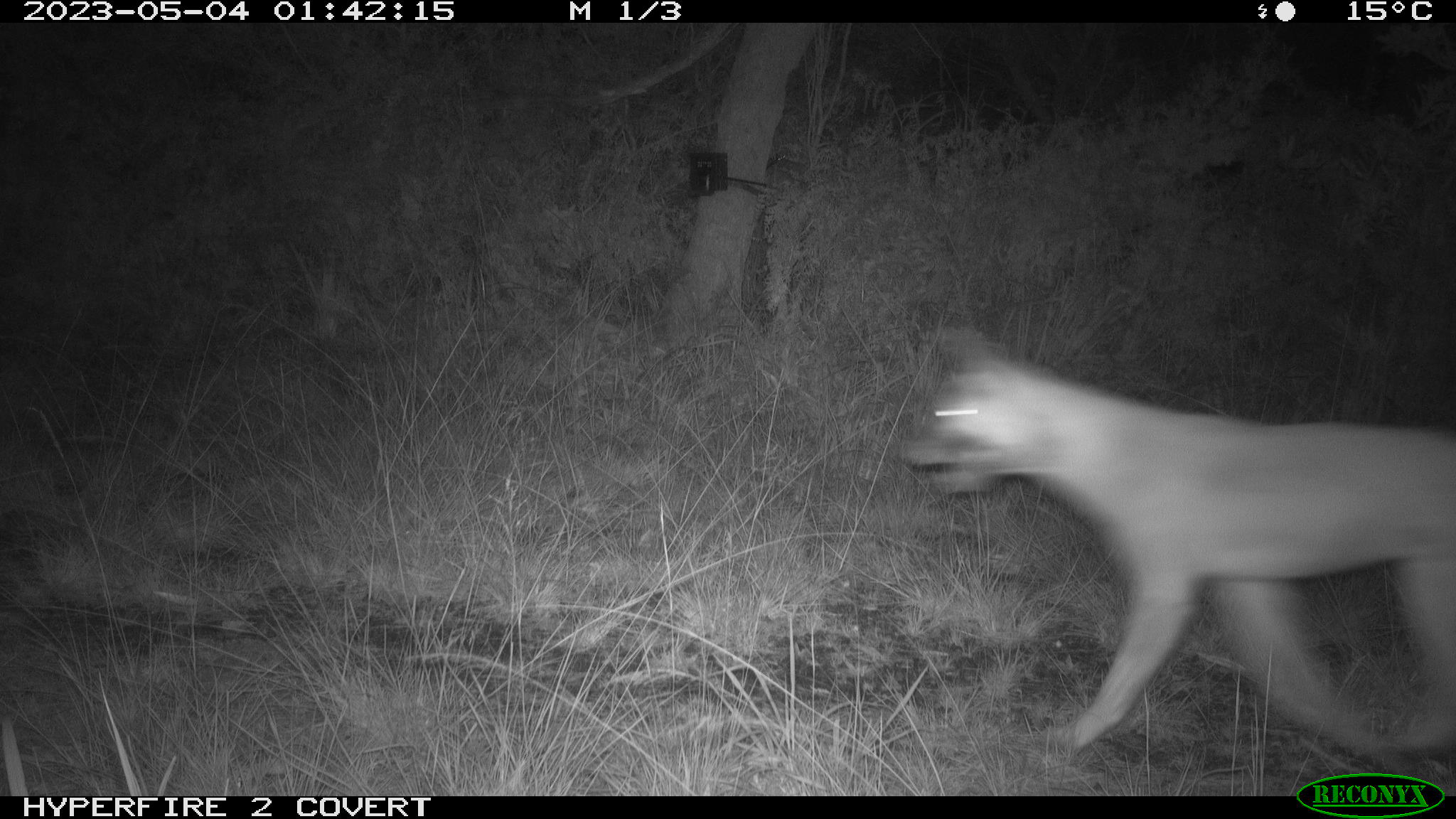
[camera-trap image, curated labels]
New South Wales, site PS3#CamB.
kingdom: Animalia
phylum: Chordata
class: Mammalia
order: Carnivora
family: Canidae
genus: Canis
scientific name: Canis familiaris dingo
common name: dingo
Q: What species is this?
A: Dingo (Canis familiaris dingo).